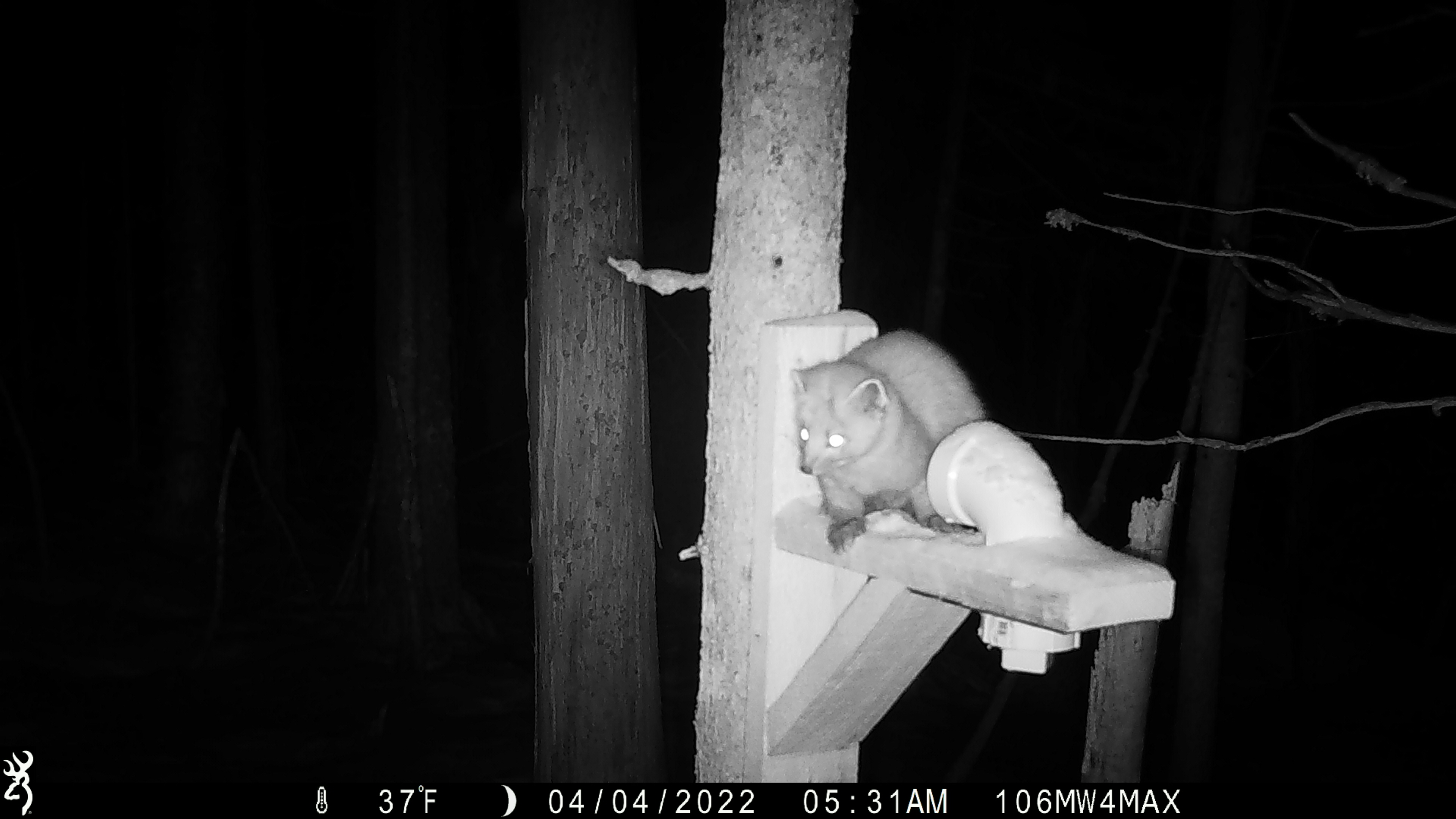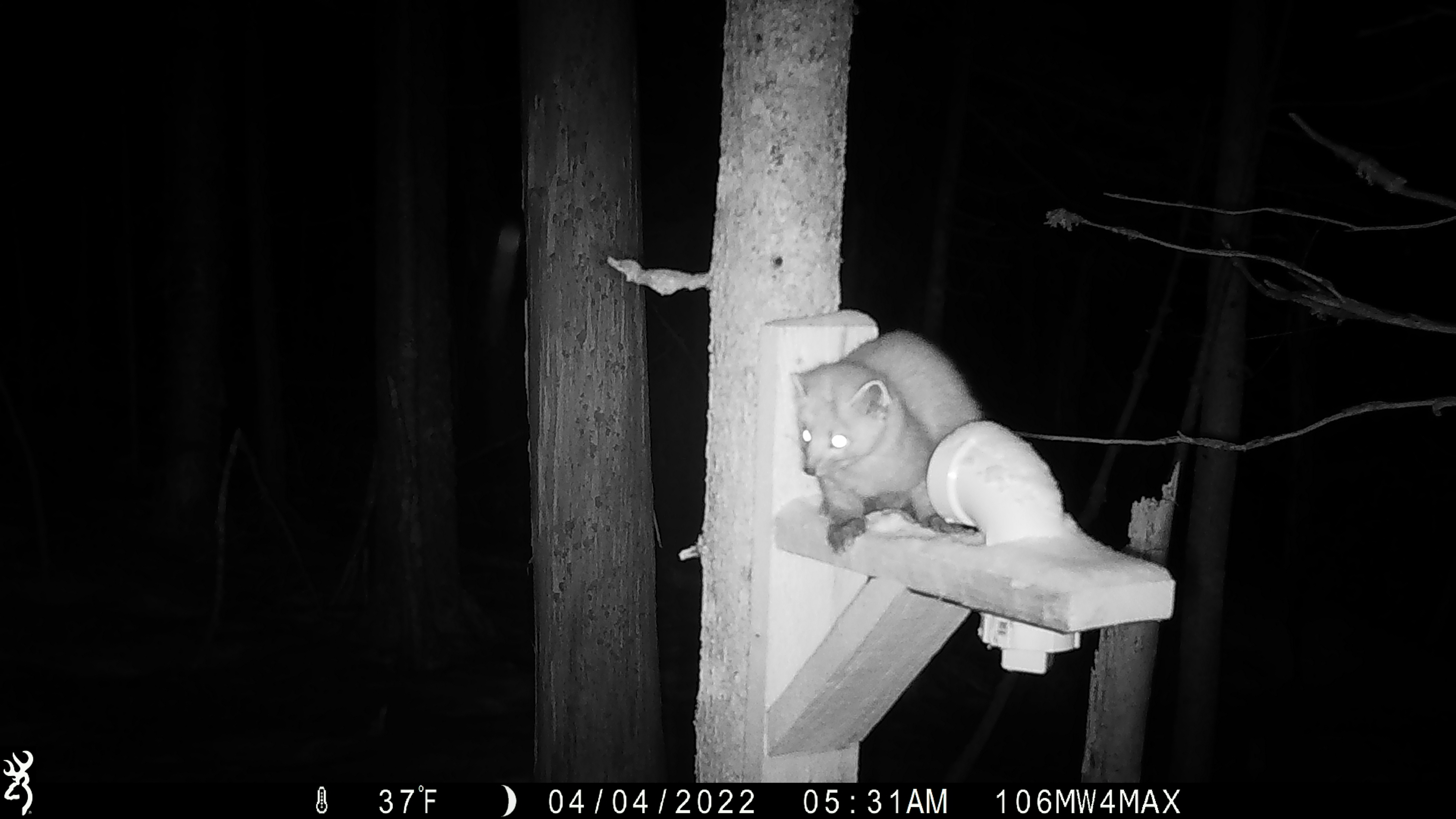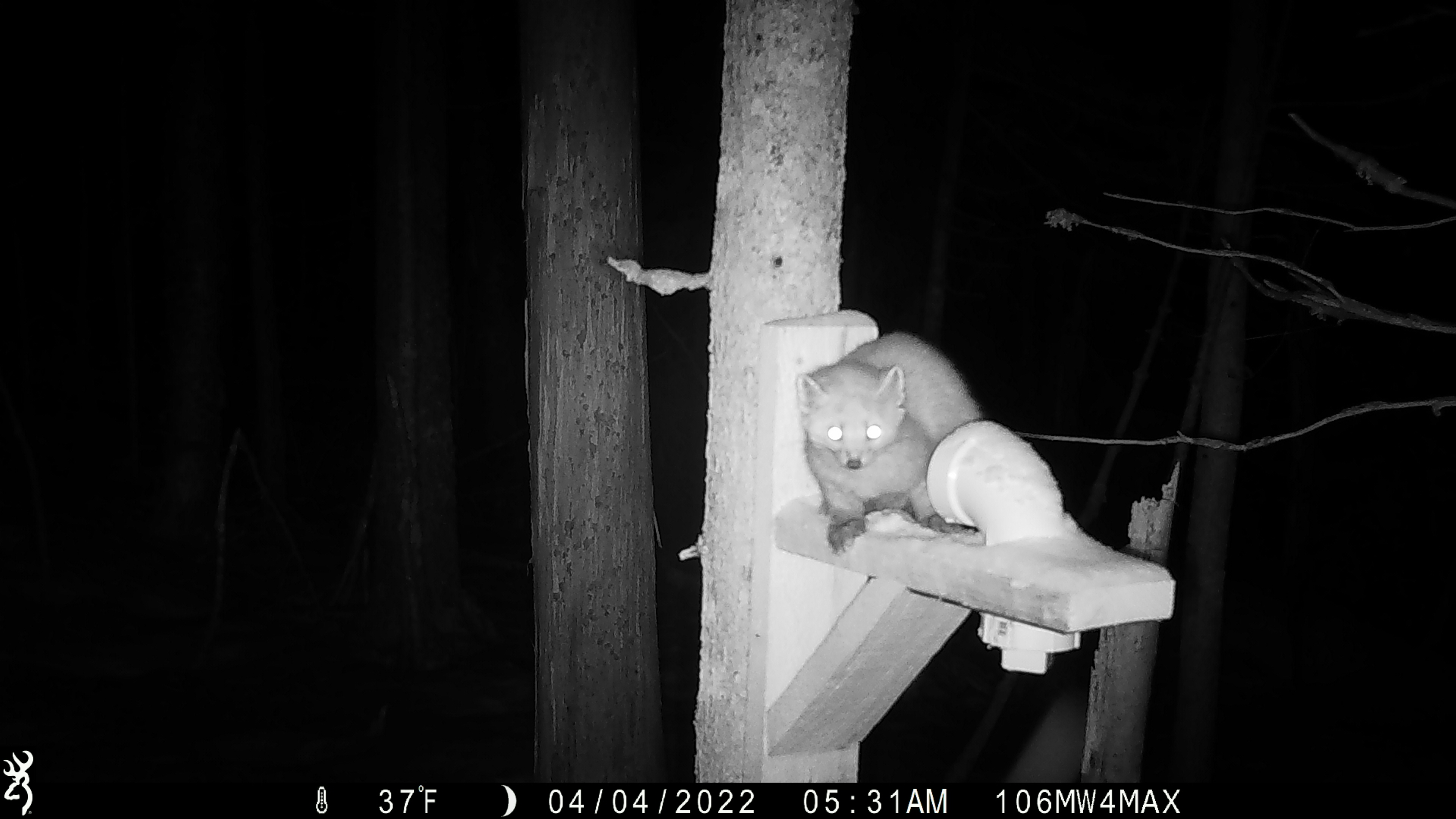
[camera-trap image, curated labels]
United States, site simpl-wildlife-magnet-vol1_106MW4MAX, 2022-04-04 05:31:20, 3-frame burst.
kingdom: Animalia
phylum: Chordata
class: Mammalia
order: Carnivora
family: Mustelidae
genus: Martes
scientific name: Martes americana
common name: american marten